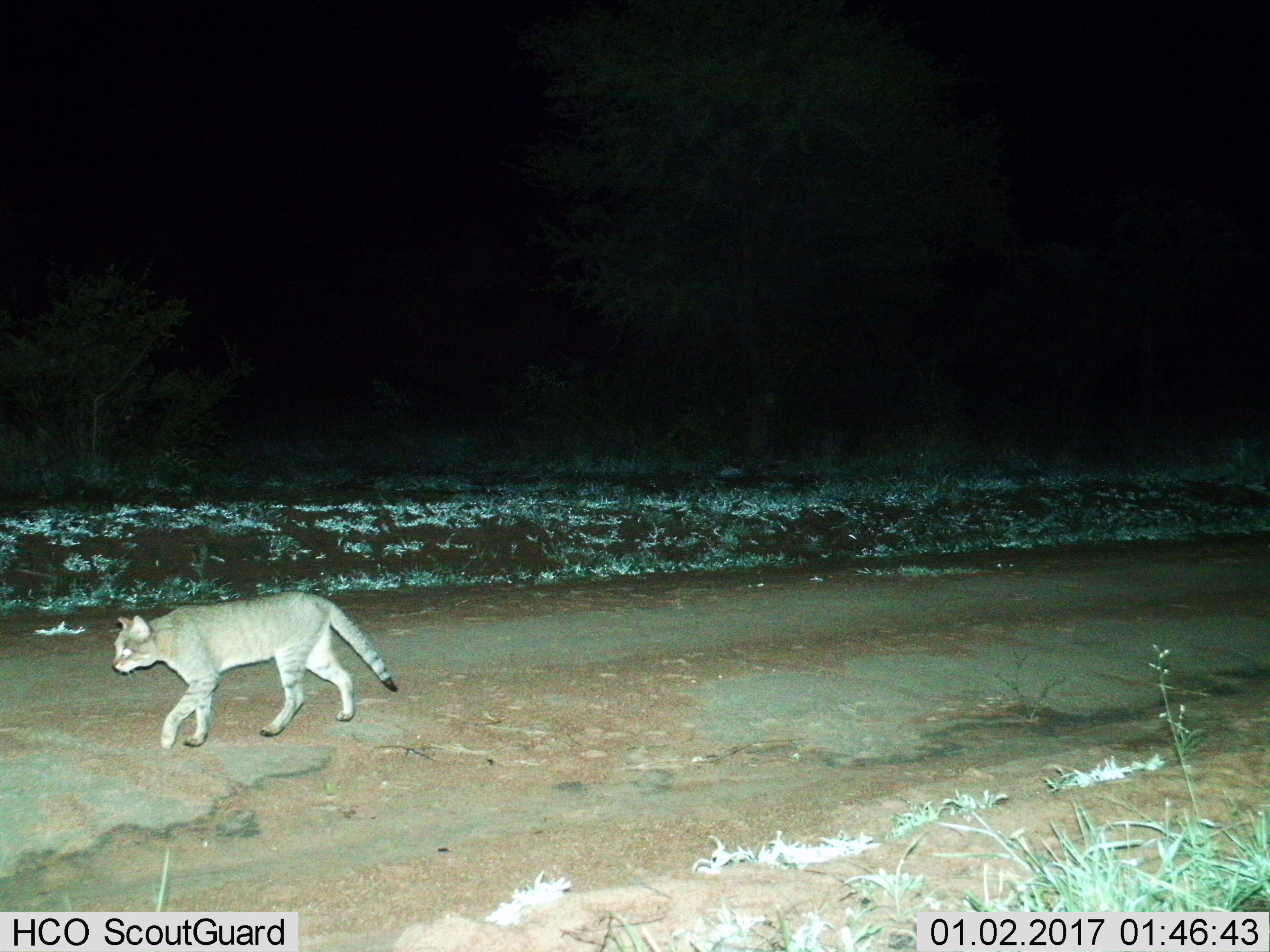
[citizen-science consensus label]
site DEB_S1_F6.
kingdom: Animalia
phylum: Chordata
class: Mammalia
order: Carnivora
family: Felidae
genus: Felis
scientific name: Felis lybica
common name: african wild cat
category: africanwildcat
Africanwildcat (african wild cat) (Felis lybica), count 1. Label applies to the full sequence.